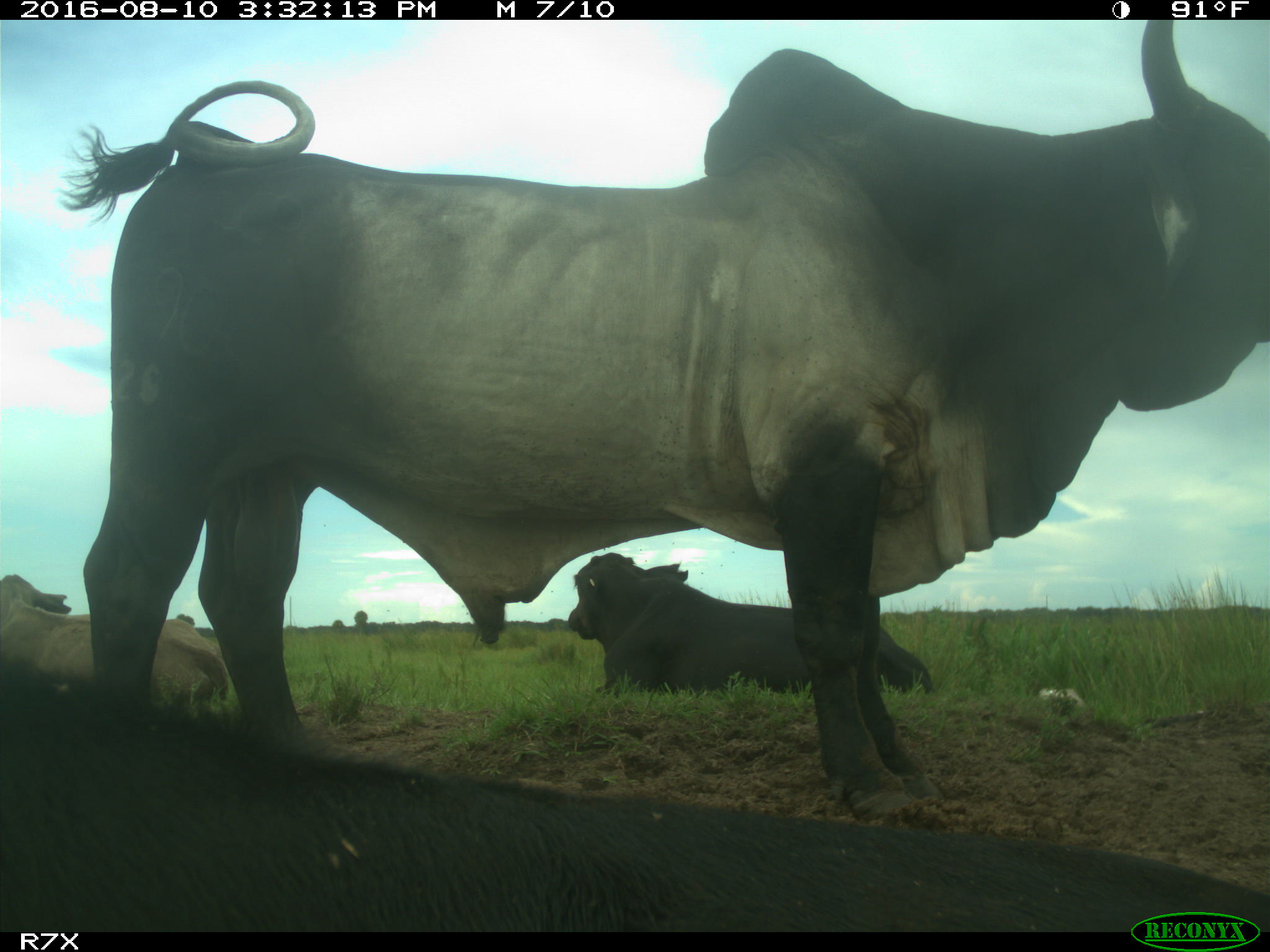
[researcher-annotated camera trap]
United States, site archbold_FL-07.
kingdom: Animalia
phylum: Chordata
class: Mammalia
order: Artiodactyla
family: Bovidae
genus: Bos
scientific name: Bos taurus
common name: domestic cow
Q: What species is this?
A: Bos taurus (domestic cow).